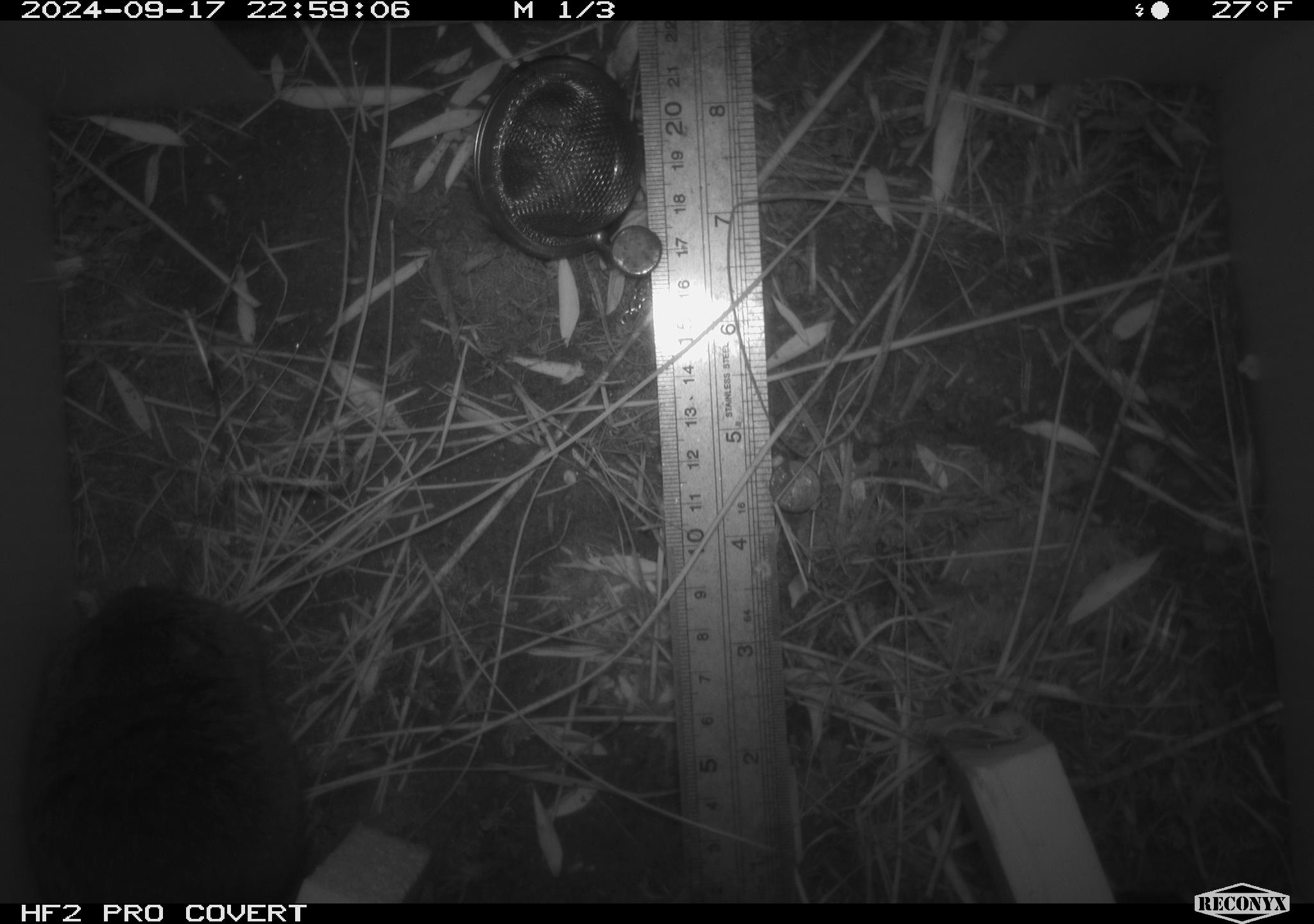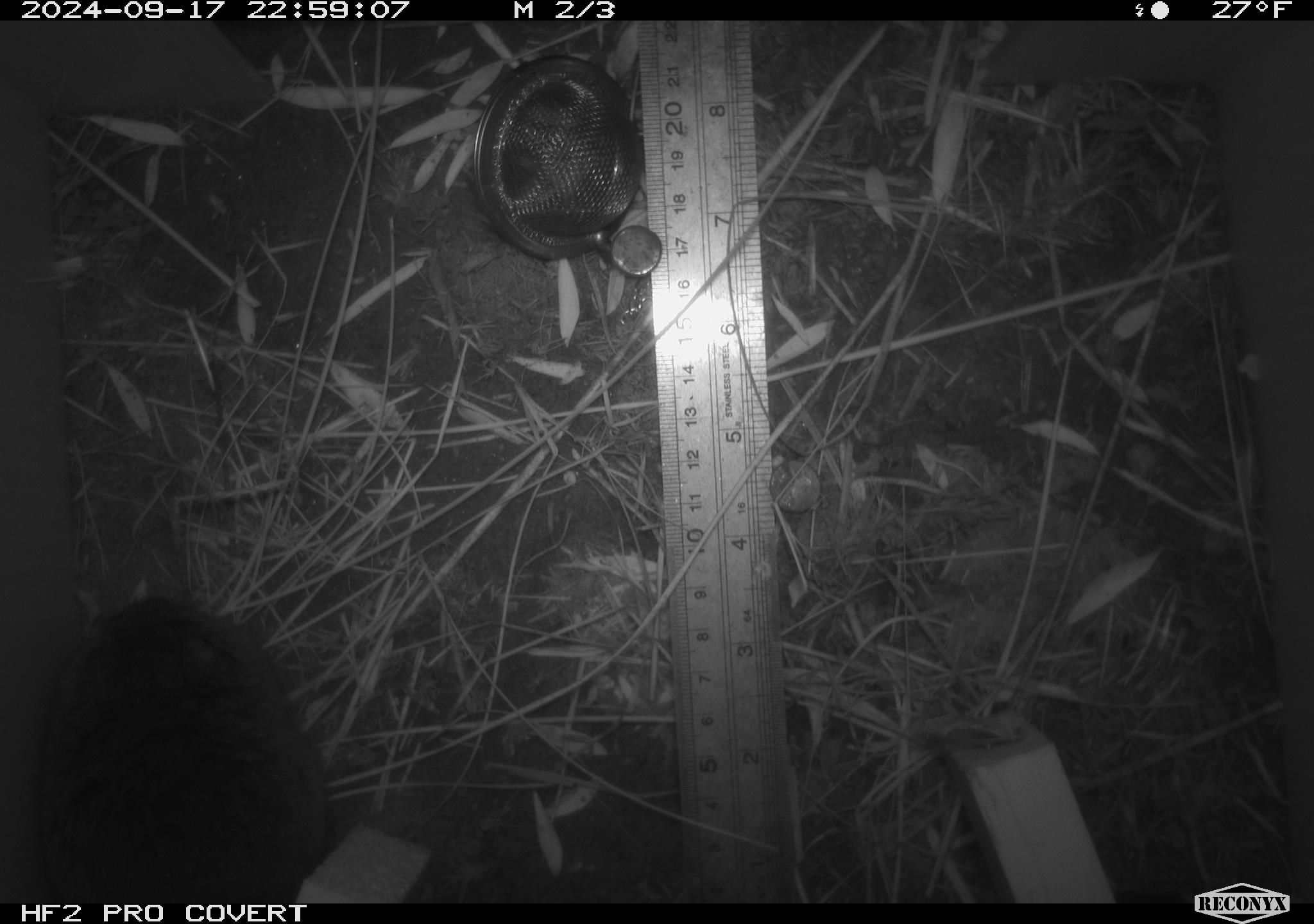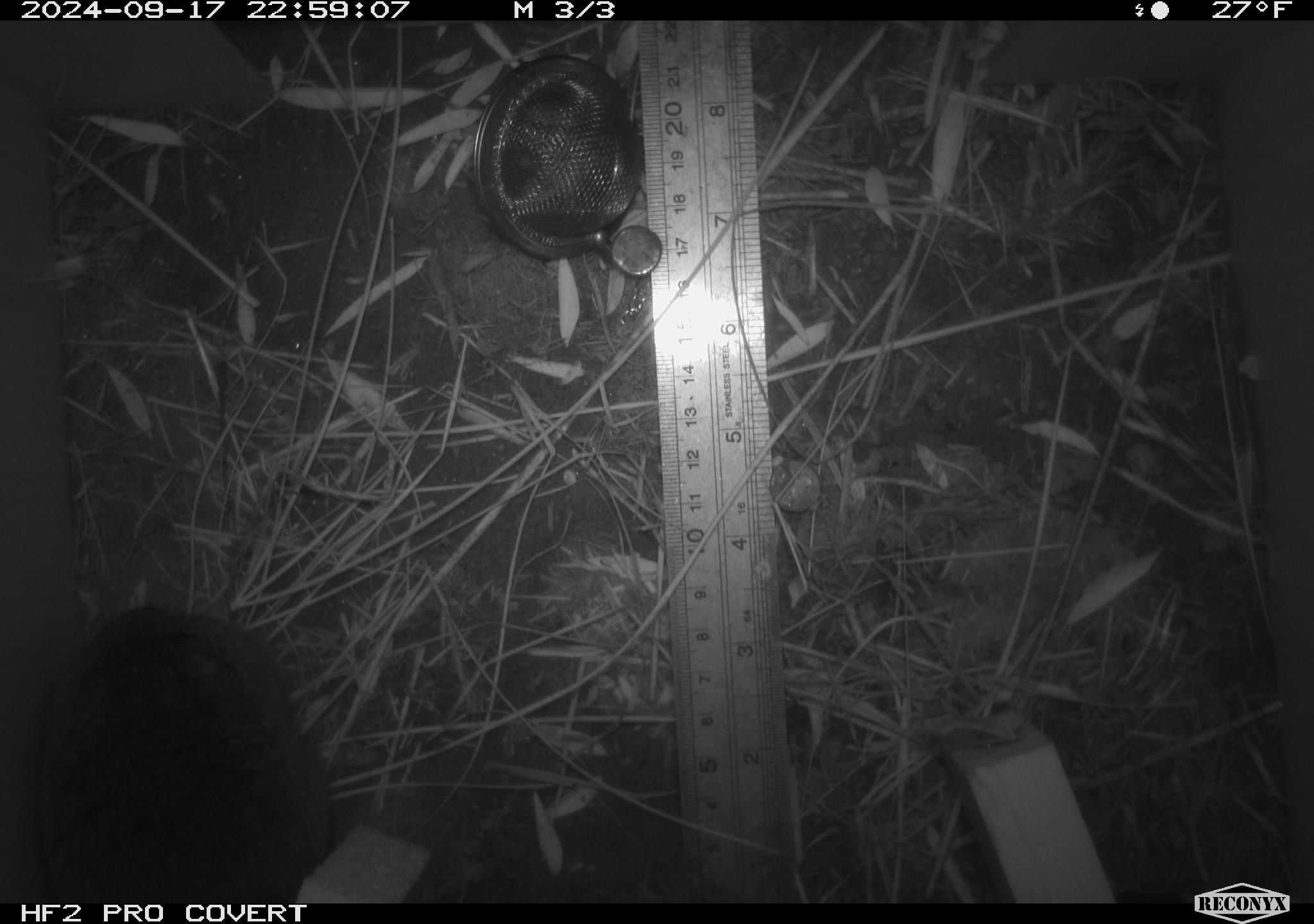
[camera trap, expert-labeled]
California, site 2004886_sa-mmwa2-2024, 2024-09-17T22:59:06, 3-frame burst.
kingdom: Animalia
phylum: Chordata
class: Mammalia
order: Rodentia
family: Cricetidae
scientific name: Arvicolinae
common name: voles, lemmings, and muskrats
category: arvicolinae subfamily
Arvicolinae subfamily (voles, lemmings, and muskrats) (Arvicolinae).